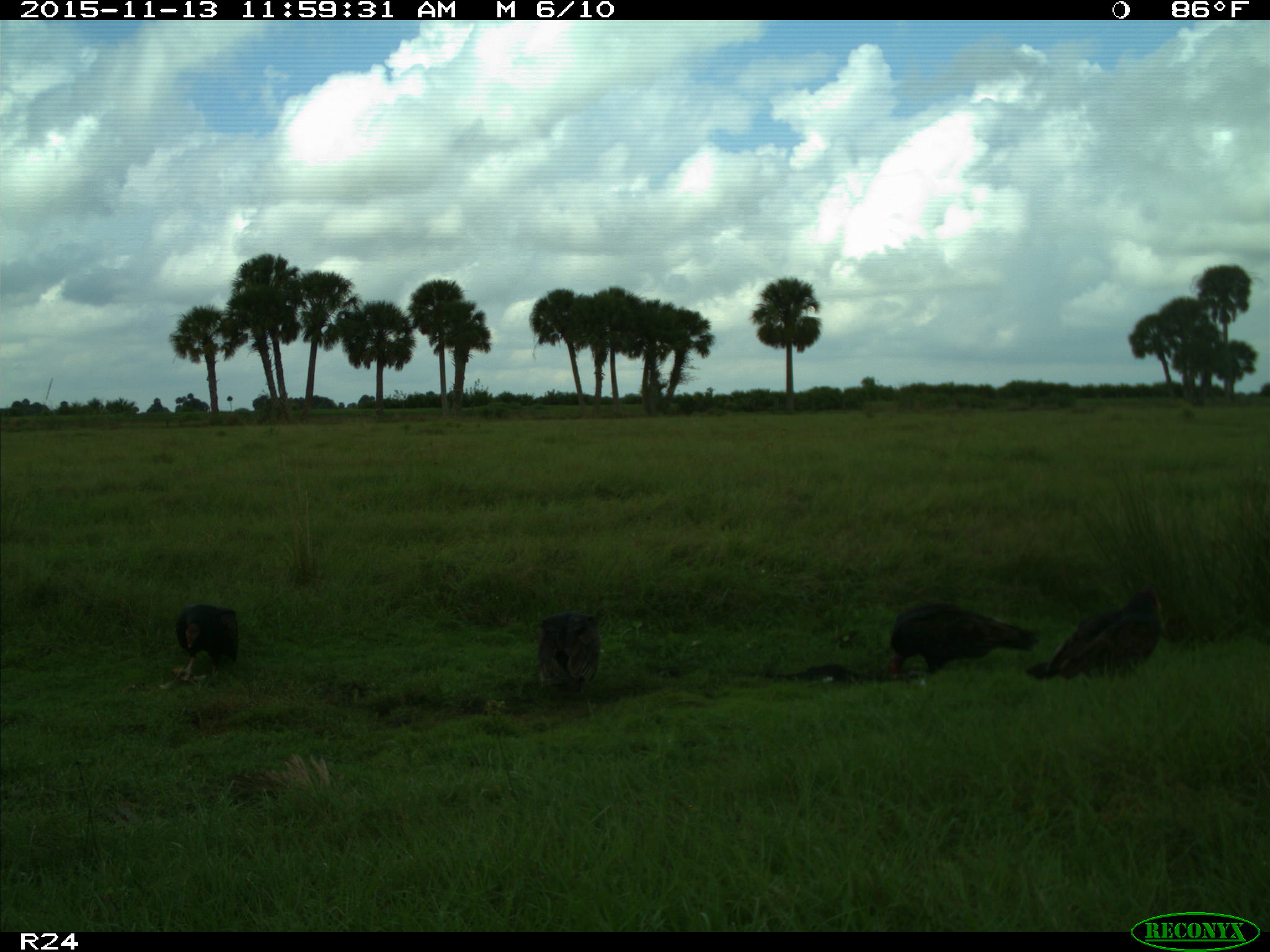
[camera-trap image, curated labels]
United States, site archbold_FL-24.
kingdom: Animalia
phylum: Chordata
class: Aves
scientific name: Aves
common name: birds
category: unidentified bird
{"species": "unidentified bird (birds) (Aves)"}